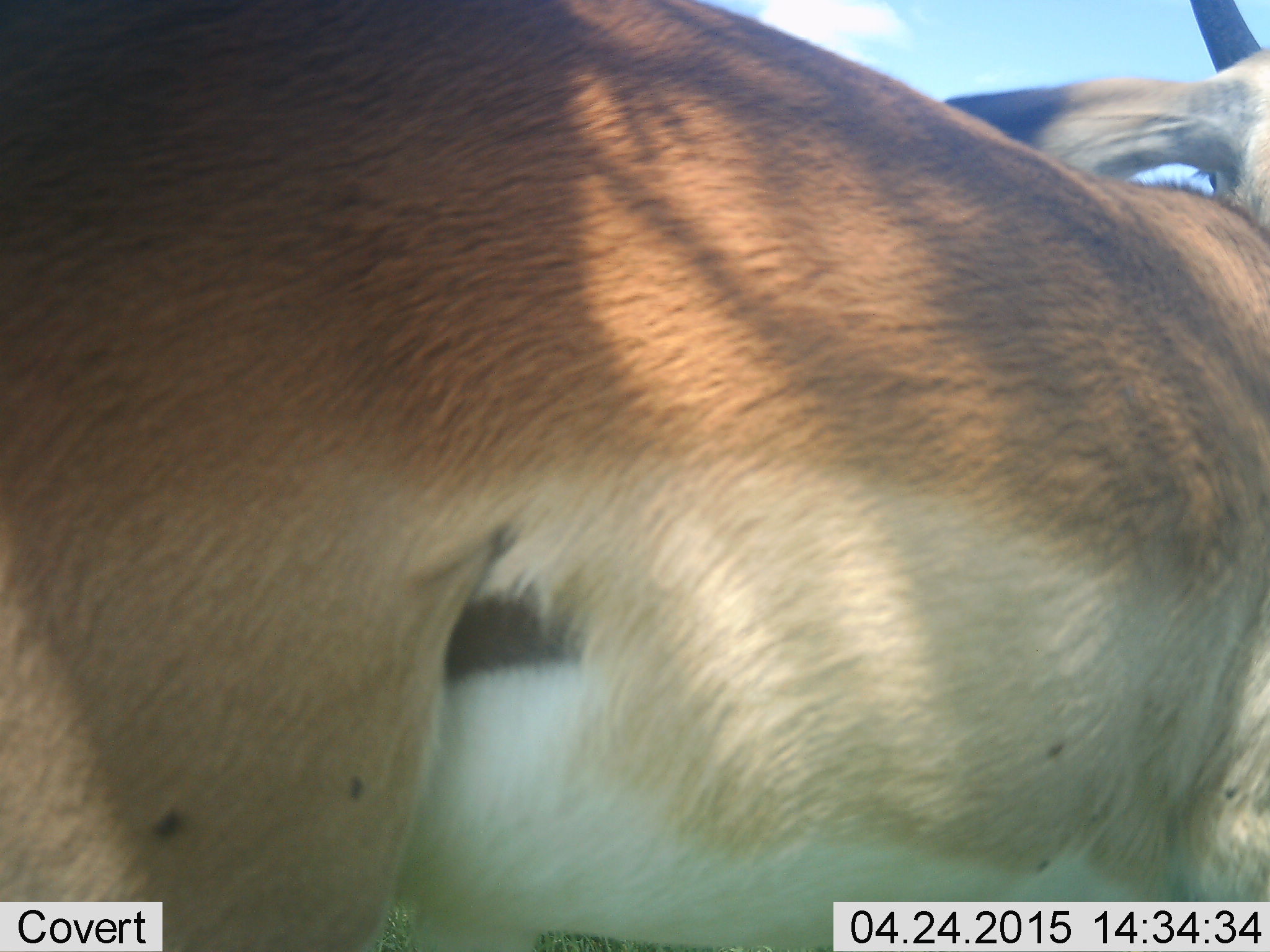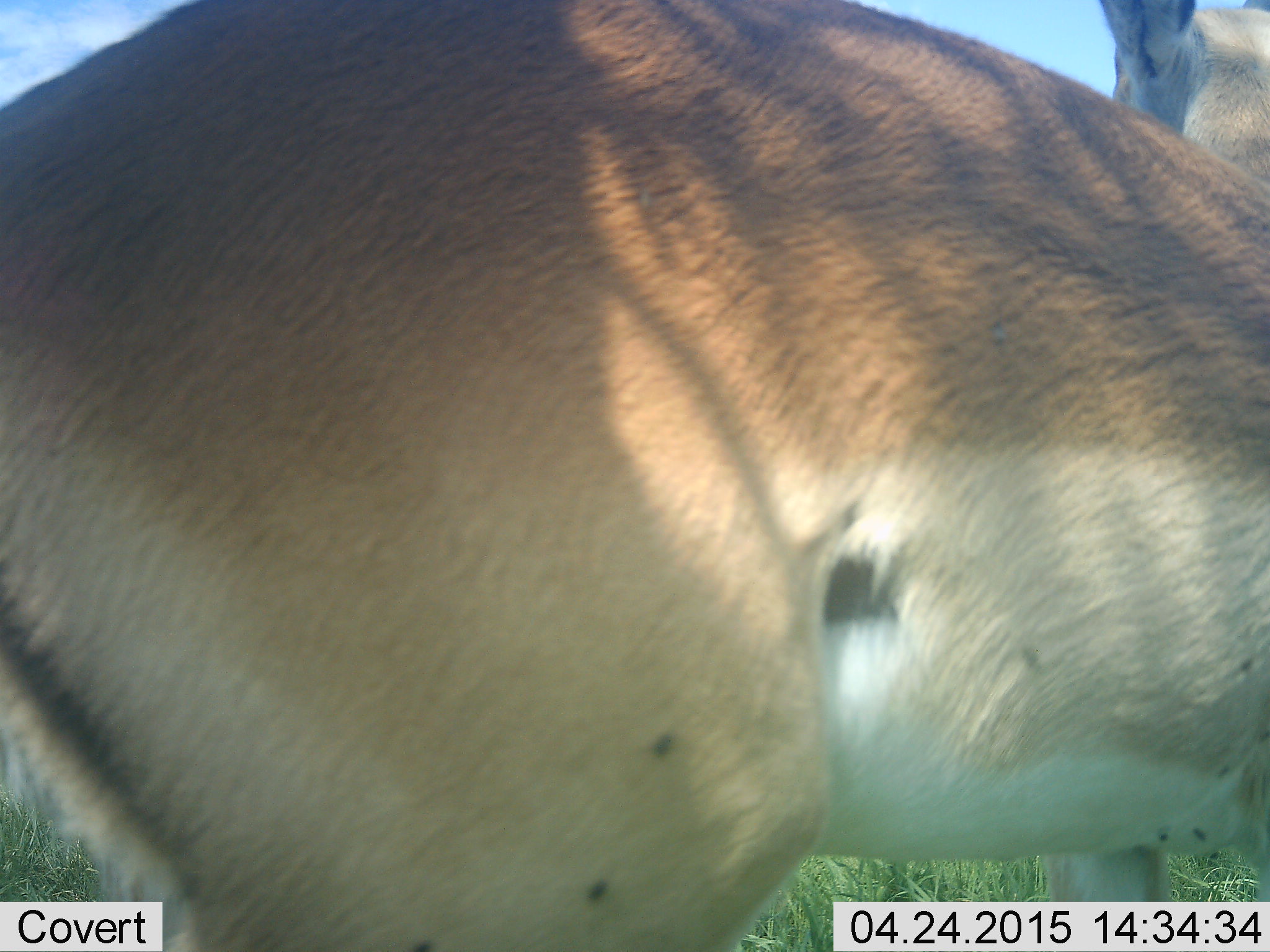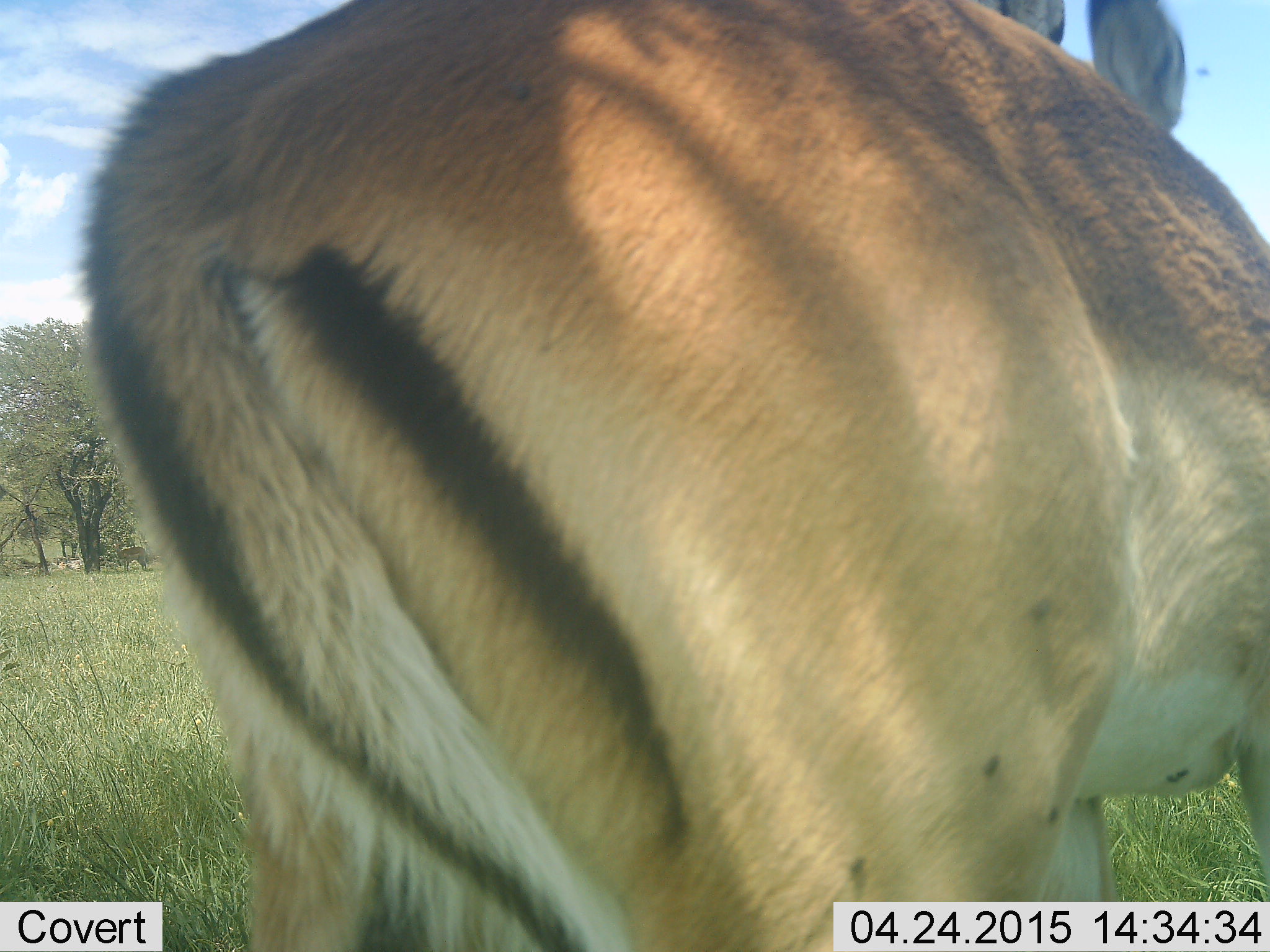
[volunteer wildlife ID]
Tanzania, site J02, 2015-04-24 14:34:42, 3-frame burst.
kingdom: Animalia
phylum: Chordata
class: Mammalia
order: Artiodactyla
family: Bovidae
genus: Aepyceros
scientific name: Aepyceros melampus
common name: impala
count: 1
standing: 50%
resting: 0%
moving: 70%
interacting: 0%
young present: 0%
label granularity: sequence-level